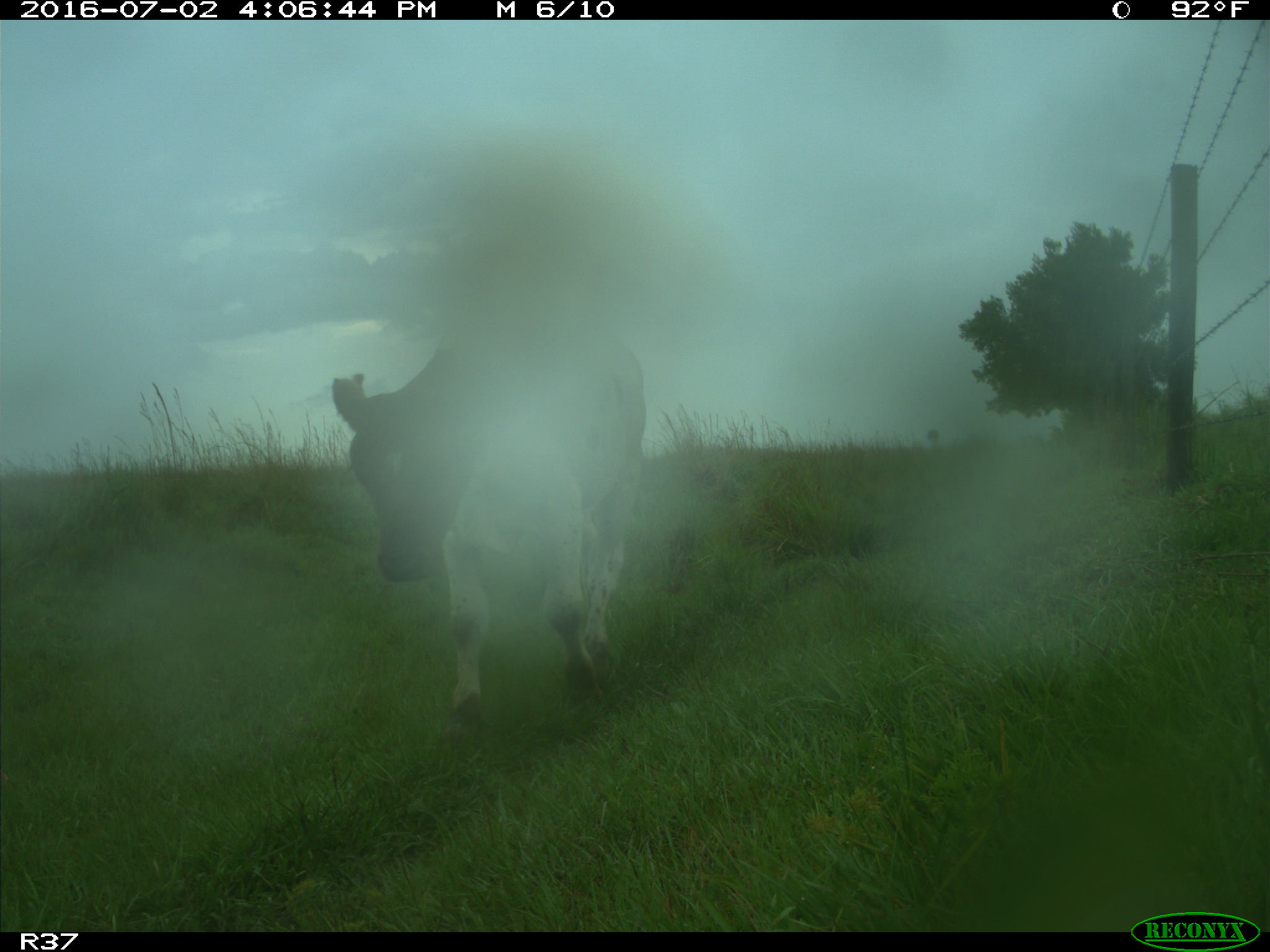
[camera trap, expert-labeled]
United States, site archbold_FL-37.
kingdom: Animalia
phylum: Chordata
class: Mammalia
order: Artiodactyla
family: Bovidae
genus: Bos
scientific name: Bos taurus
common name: domestic cow